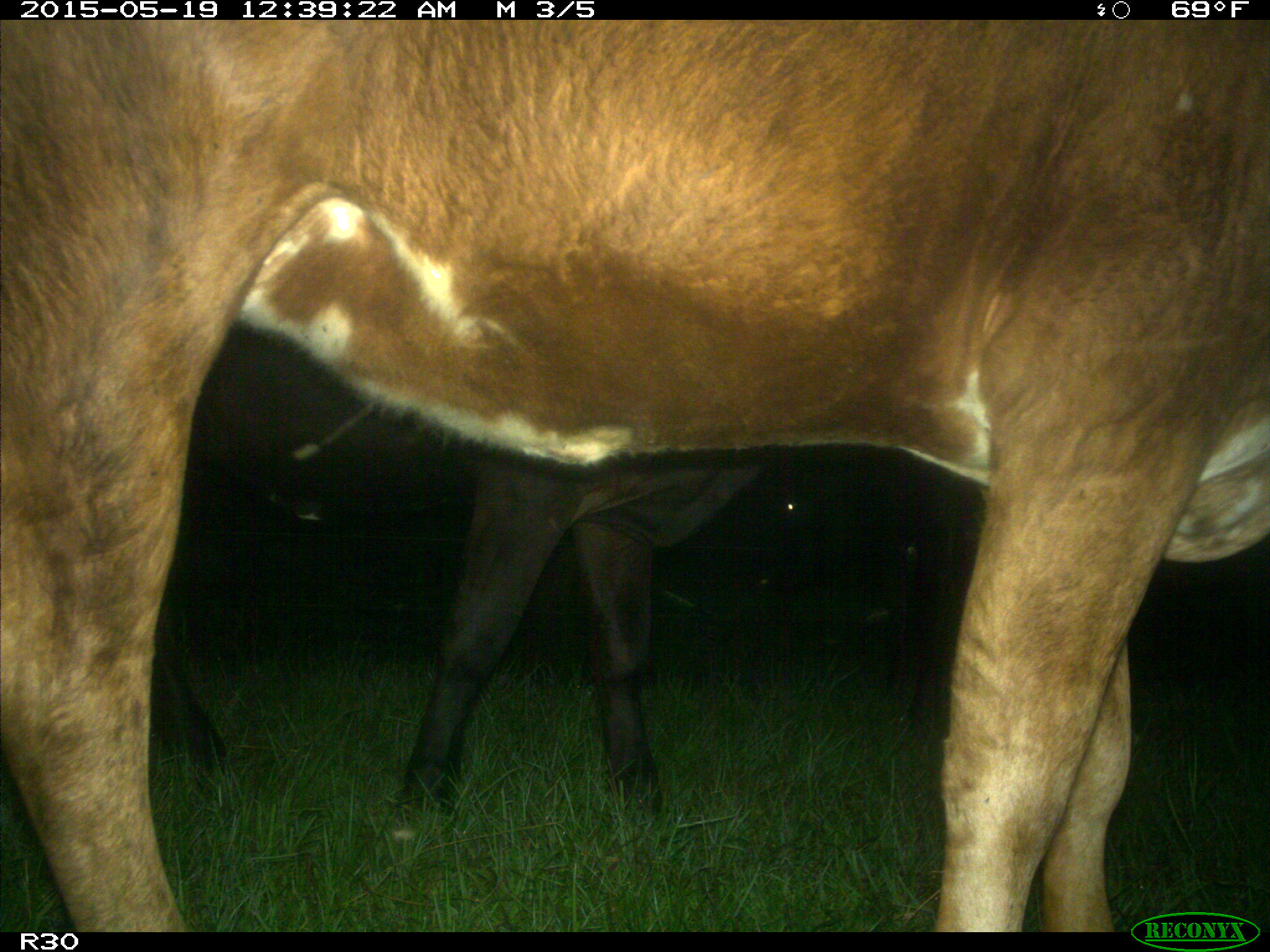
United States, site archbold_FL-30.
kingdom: Animalia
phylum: Chordata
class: Mammalia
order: Artiodactyla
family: Bovidae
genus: Bos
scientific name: Bos taurus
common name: domestic cow